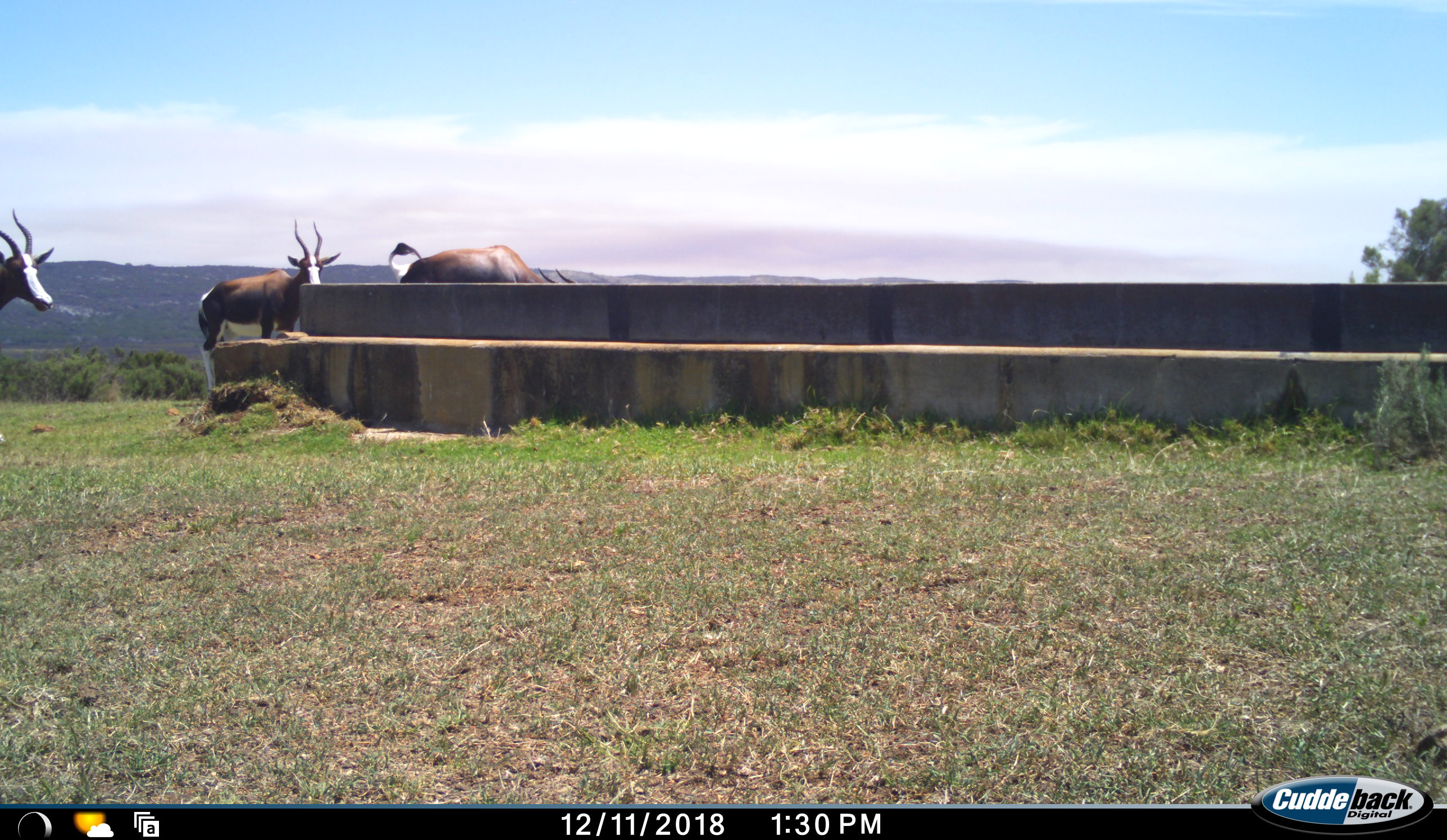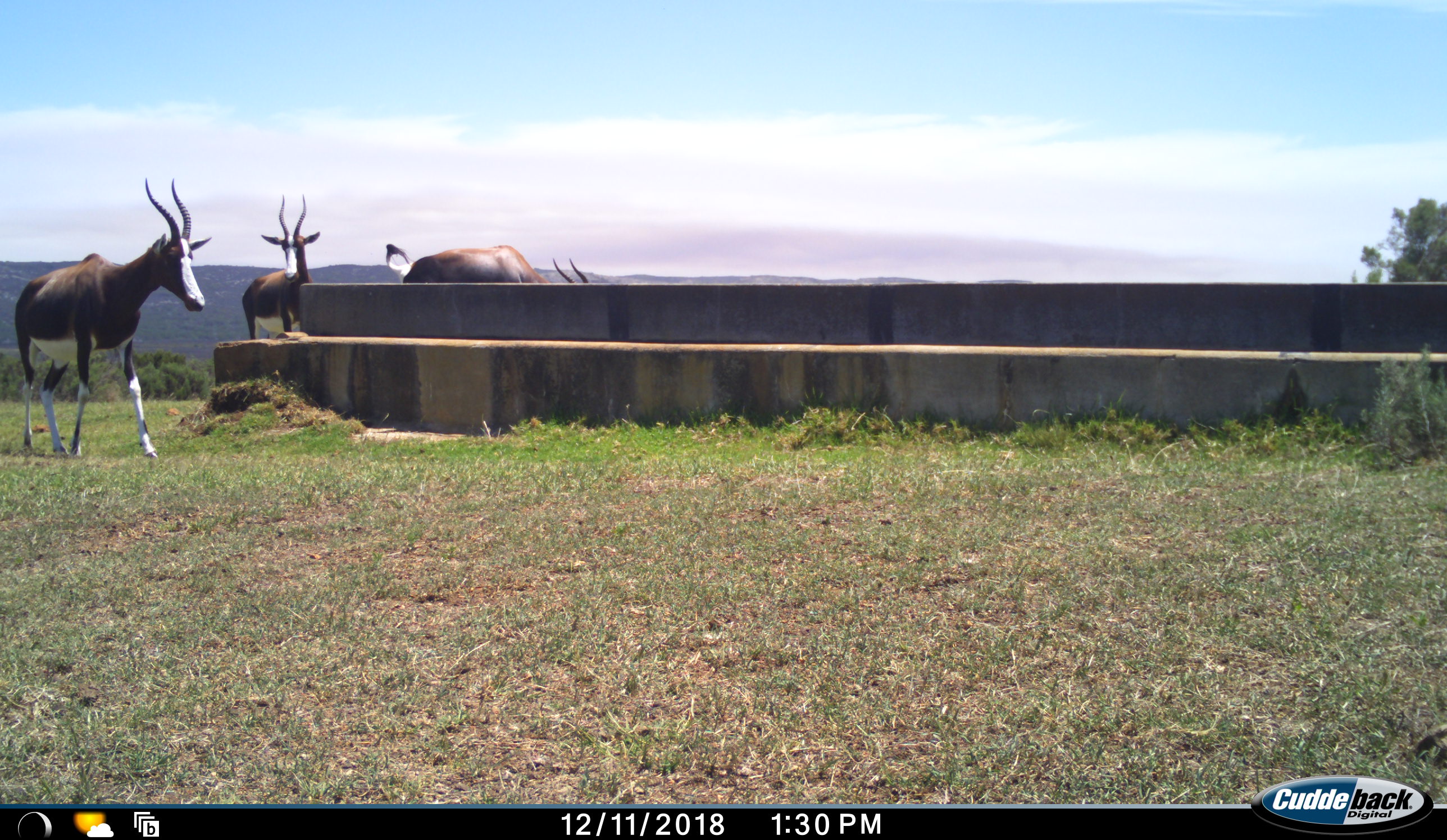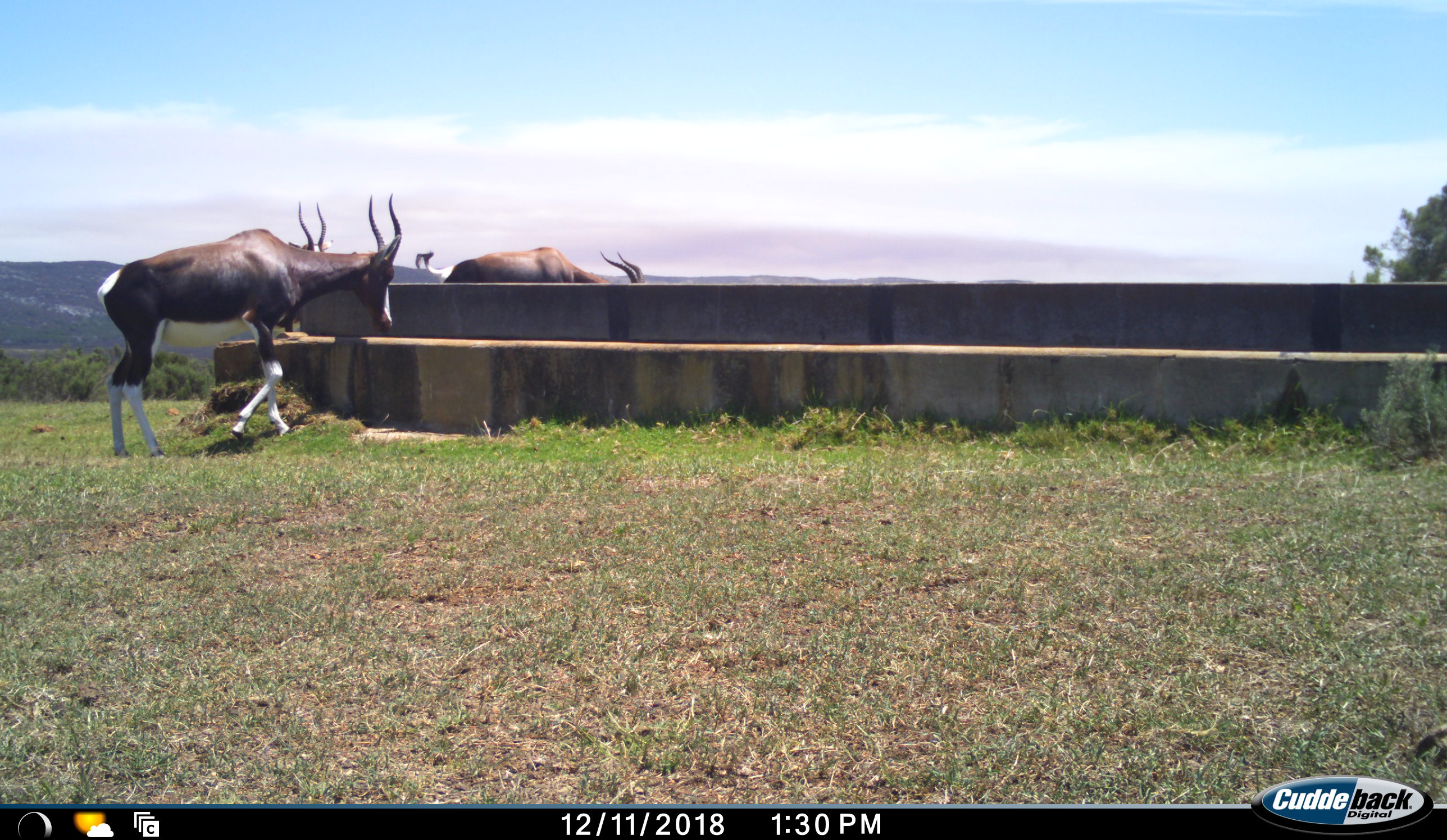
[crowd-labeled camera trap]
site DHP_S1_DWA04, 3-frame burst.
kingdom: Animalia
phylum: Chordata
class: Mammalia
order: Artiodactyla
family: Bovidae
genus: Damaliscus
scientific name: Damaliscus pygargus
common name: bontebok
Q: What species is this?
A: Bontebok (Damaliscus pygargus).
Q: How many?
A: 3.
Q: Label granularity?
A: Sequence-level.